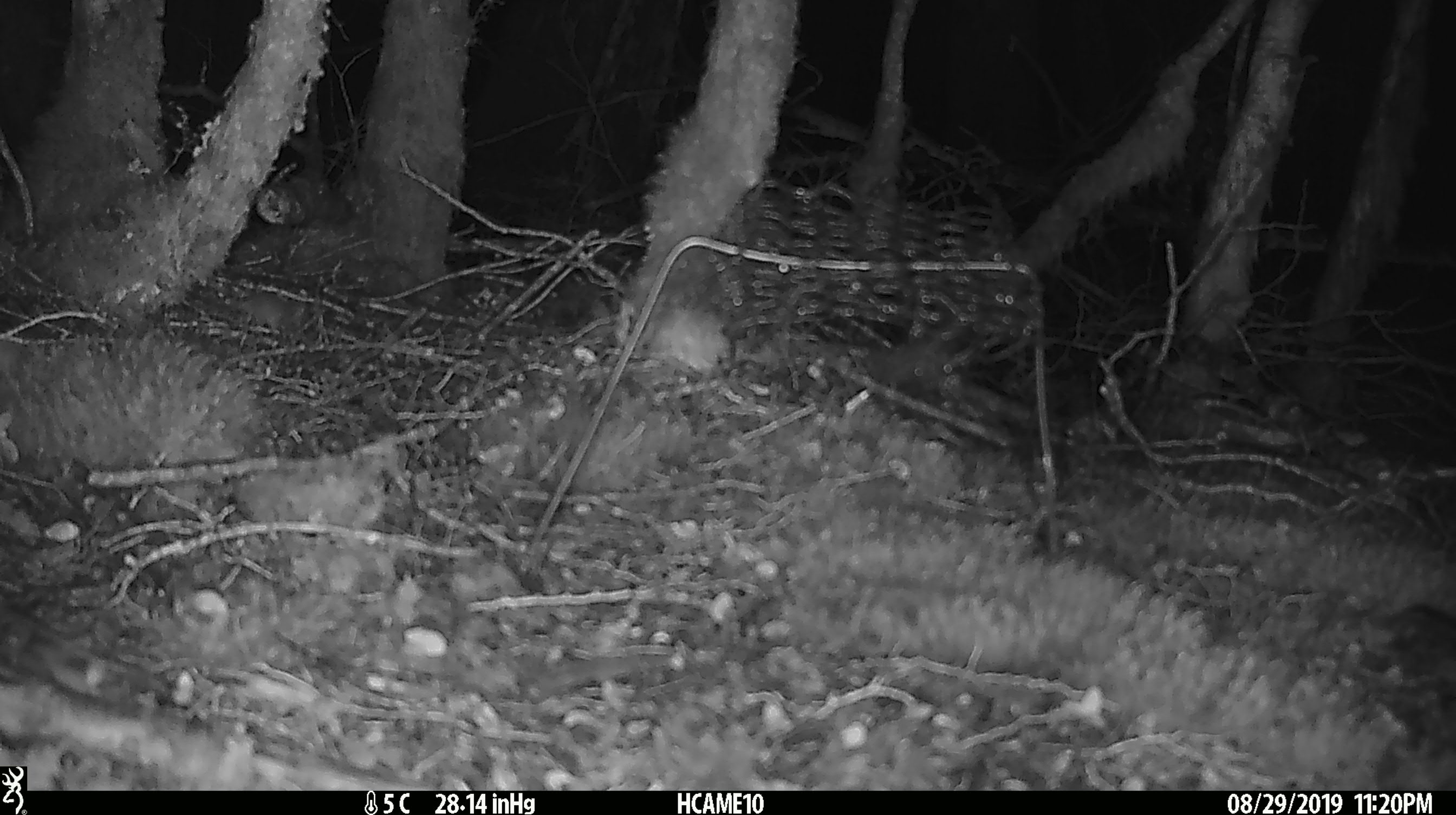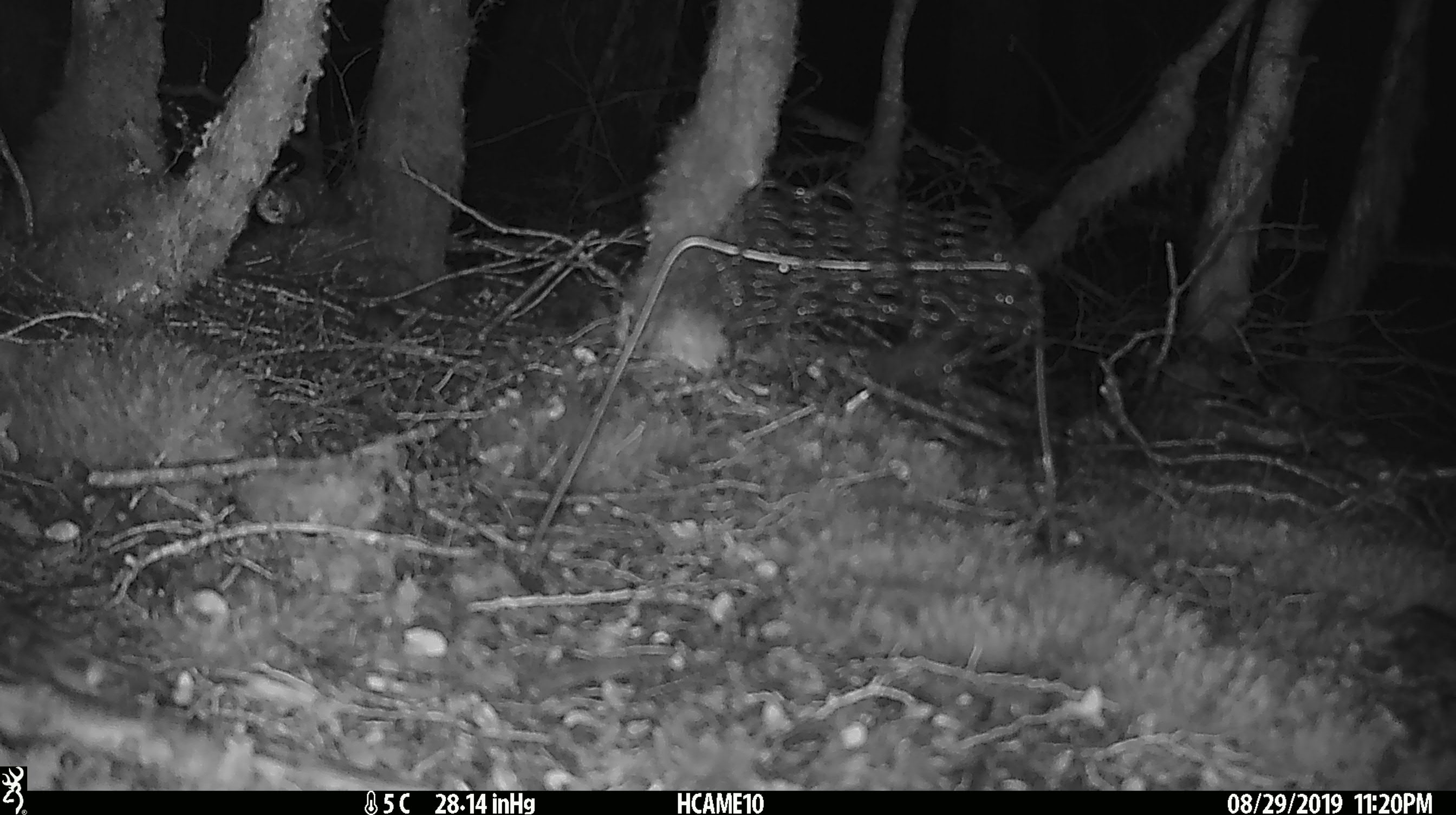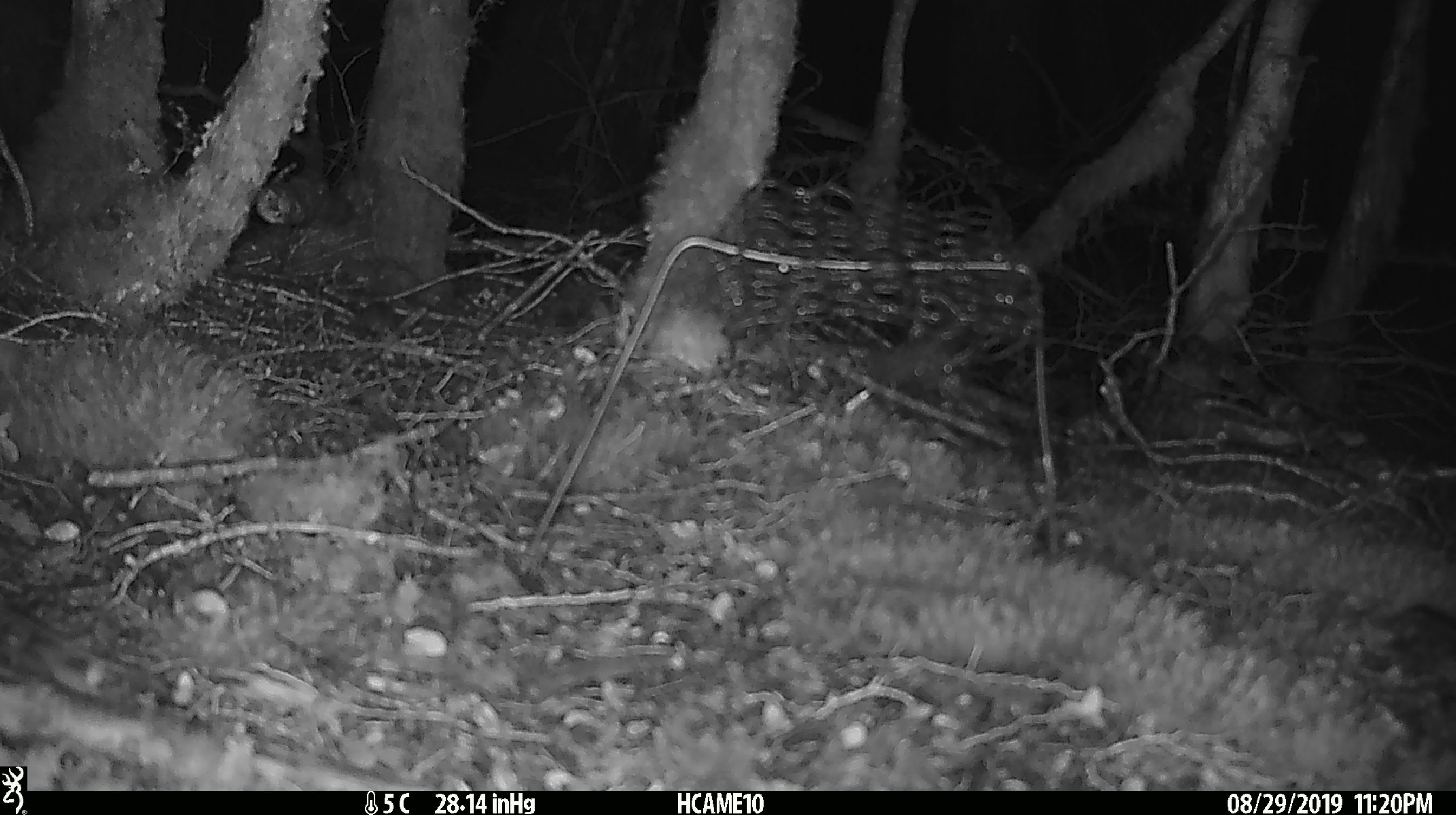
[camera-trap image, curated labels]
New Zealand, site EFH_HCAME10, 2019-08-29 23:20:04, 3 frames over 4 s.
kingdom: Animalia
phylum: Chordata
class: Mammalia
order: Rodentia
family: Muridae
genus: Mus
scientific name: Mus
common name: mouse